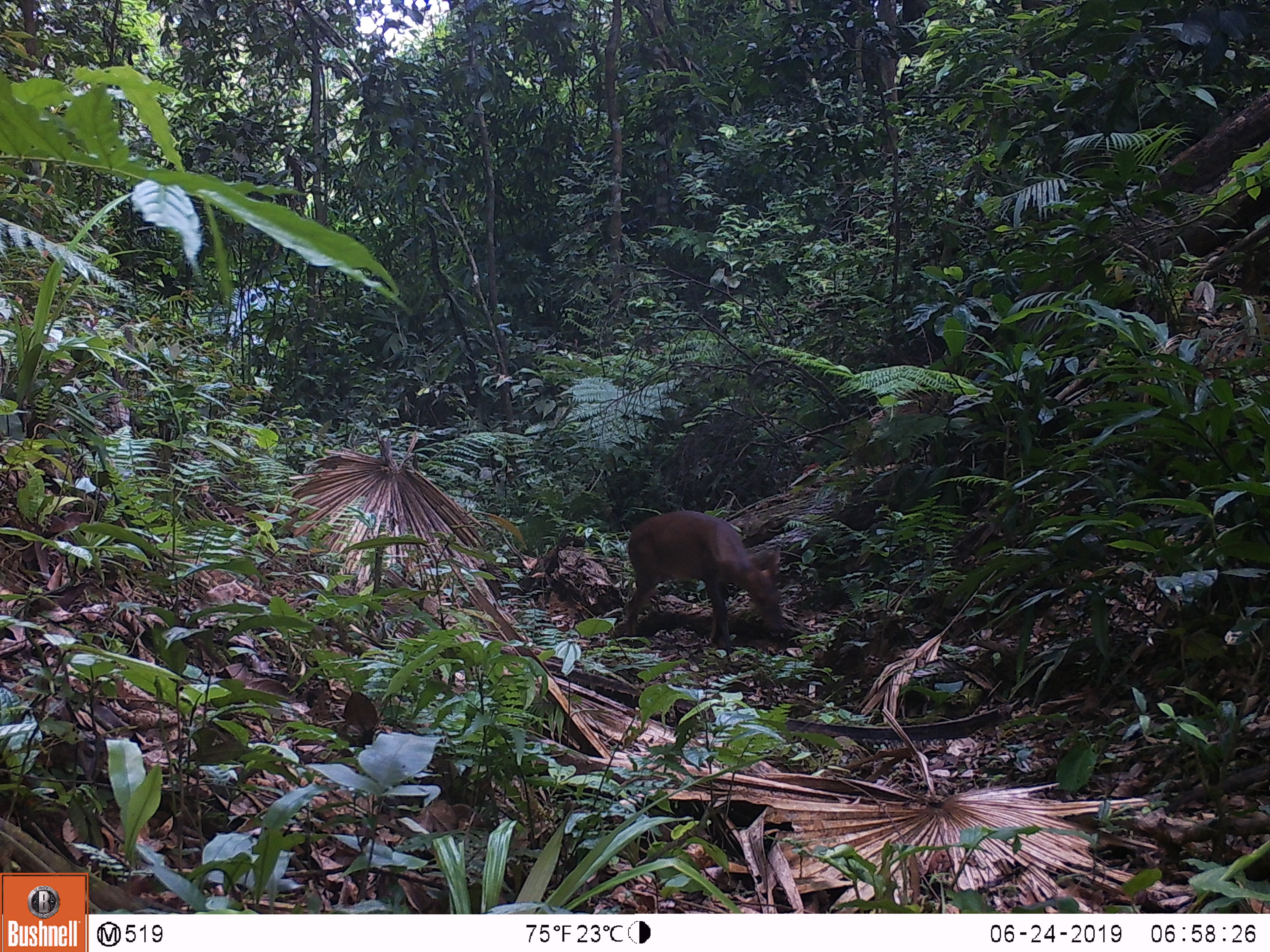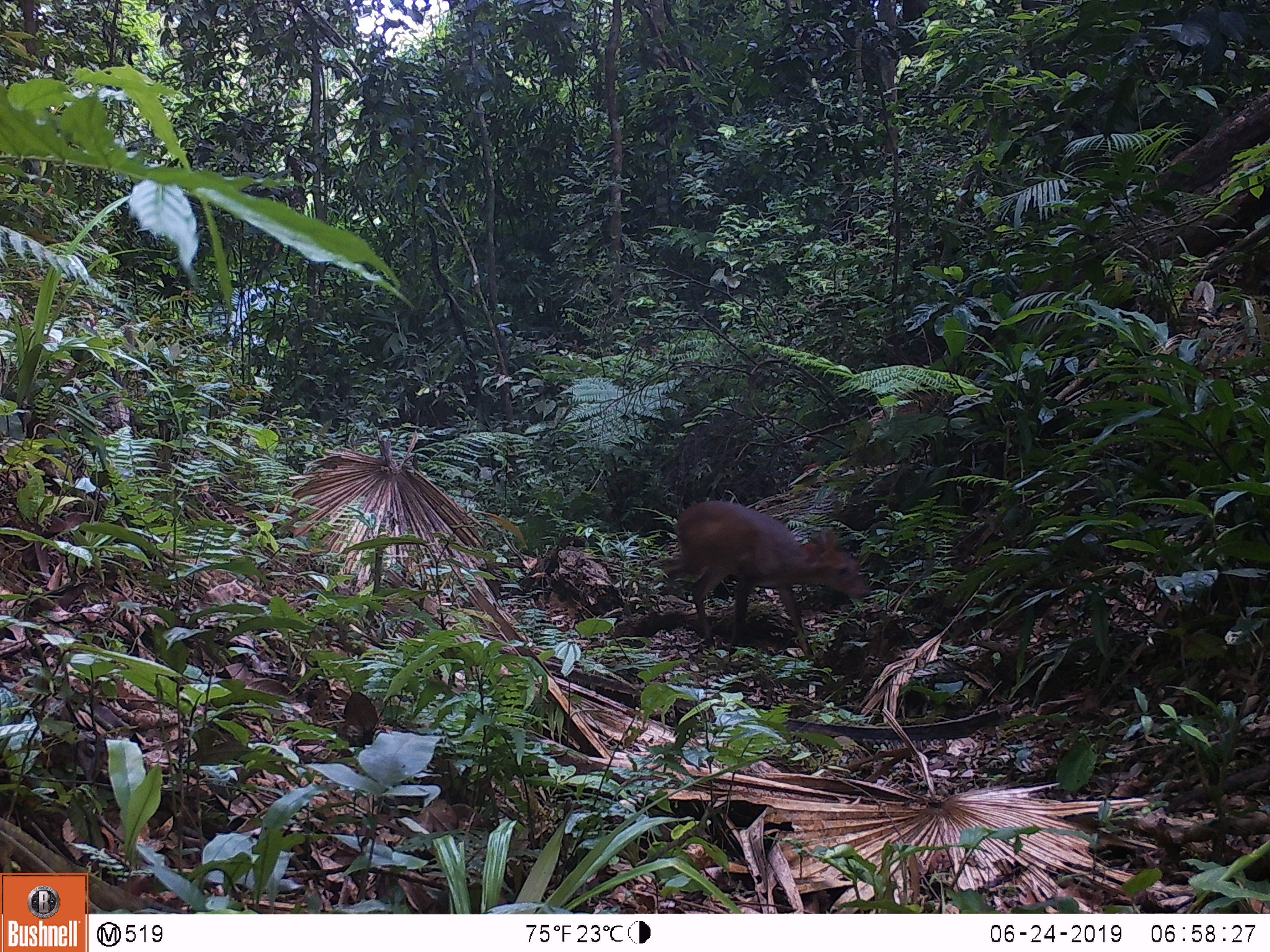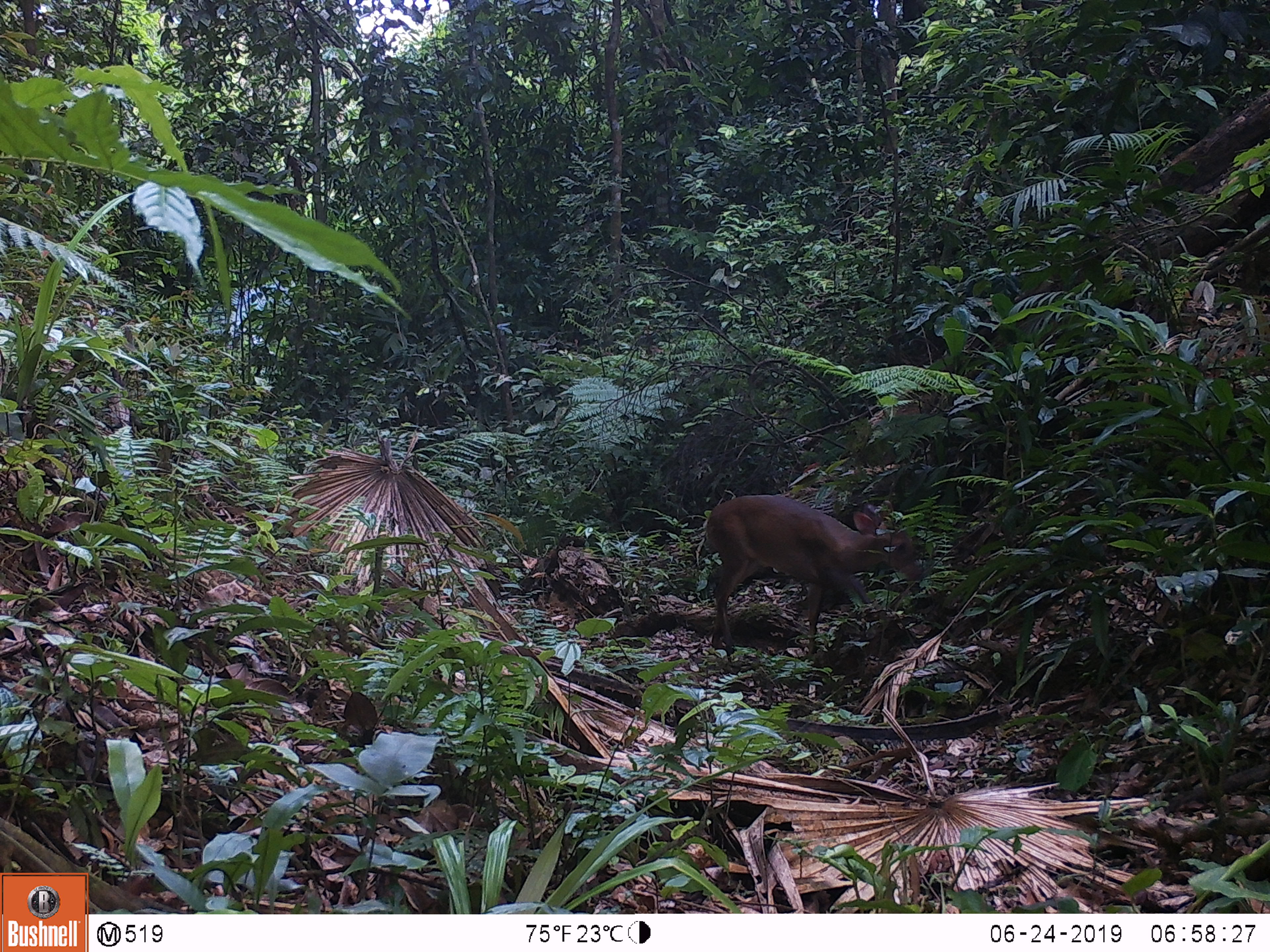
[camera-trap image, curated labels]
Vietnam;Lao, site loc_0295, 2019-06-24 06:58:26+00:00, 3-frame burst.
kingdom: Animalia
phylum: Chordata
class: Mammalia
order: Artiodactyla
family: Cervidae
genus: Muntiacus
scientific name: Muntiacus vuquangensis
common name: large-antlered muntjac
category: large antlered muntjac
Large antlered muntjac (large-antlered muntjac) (Muntiacus vuquangensis). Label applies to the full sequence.